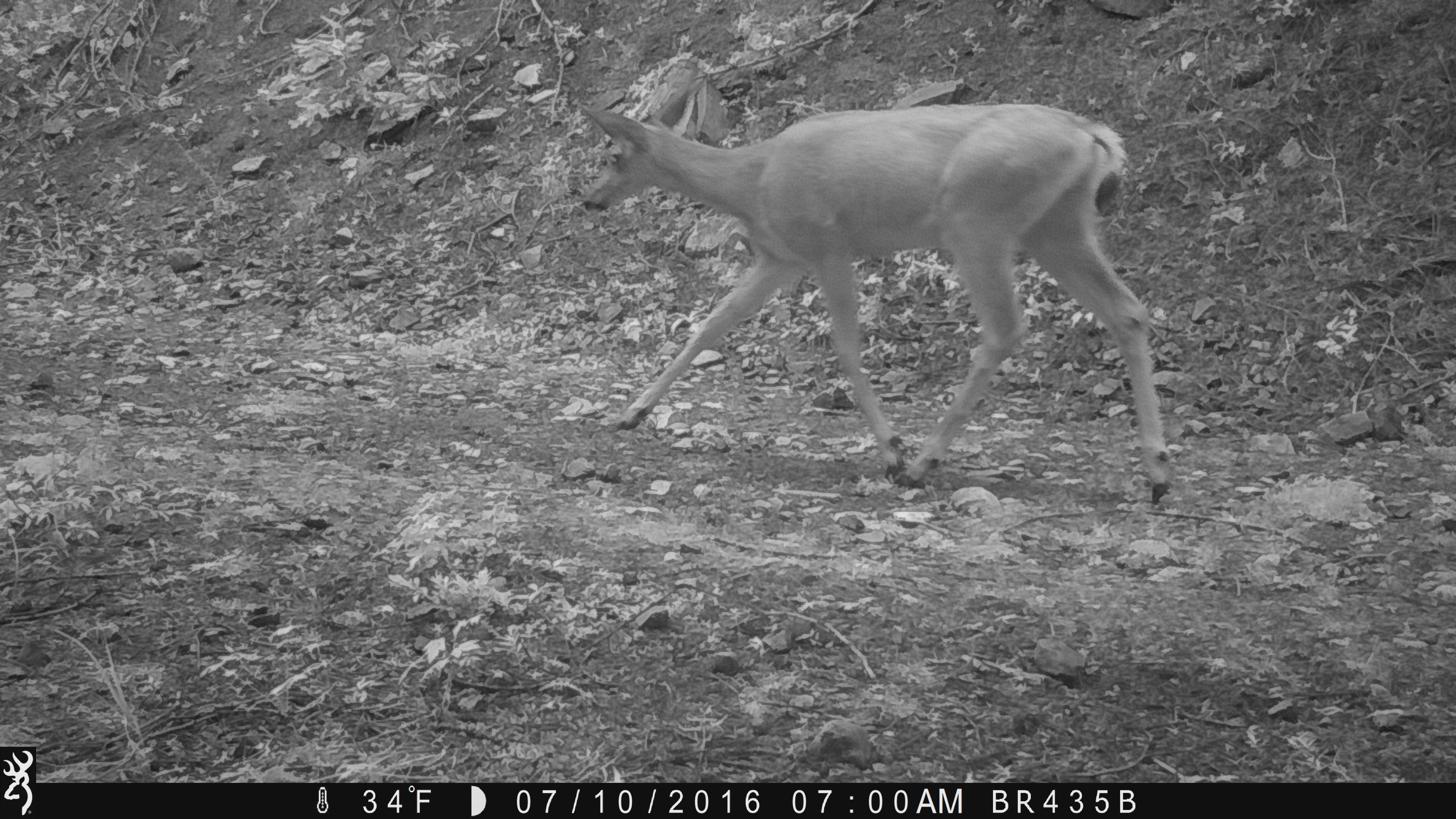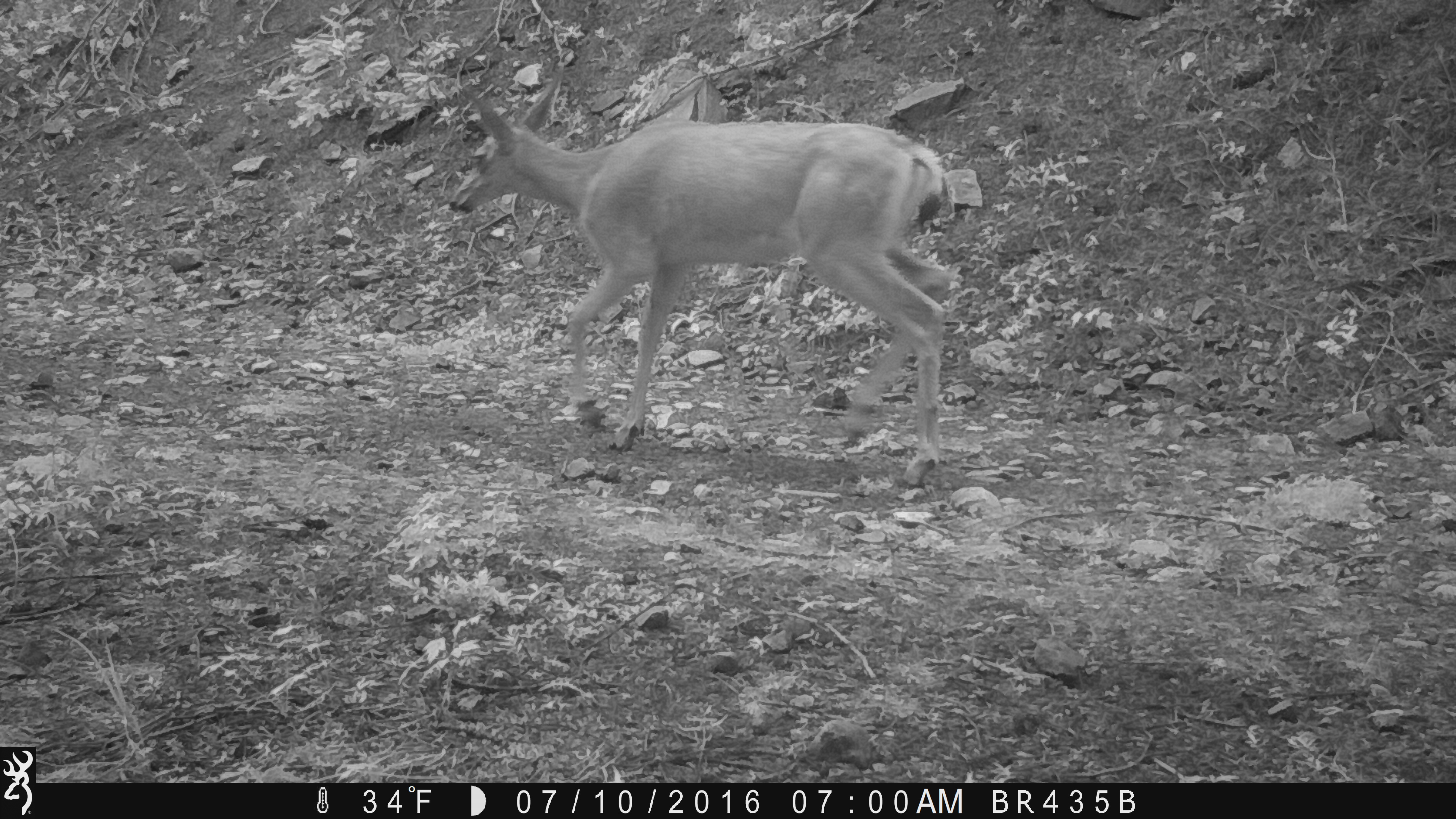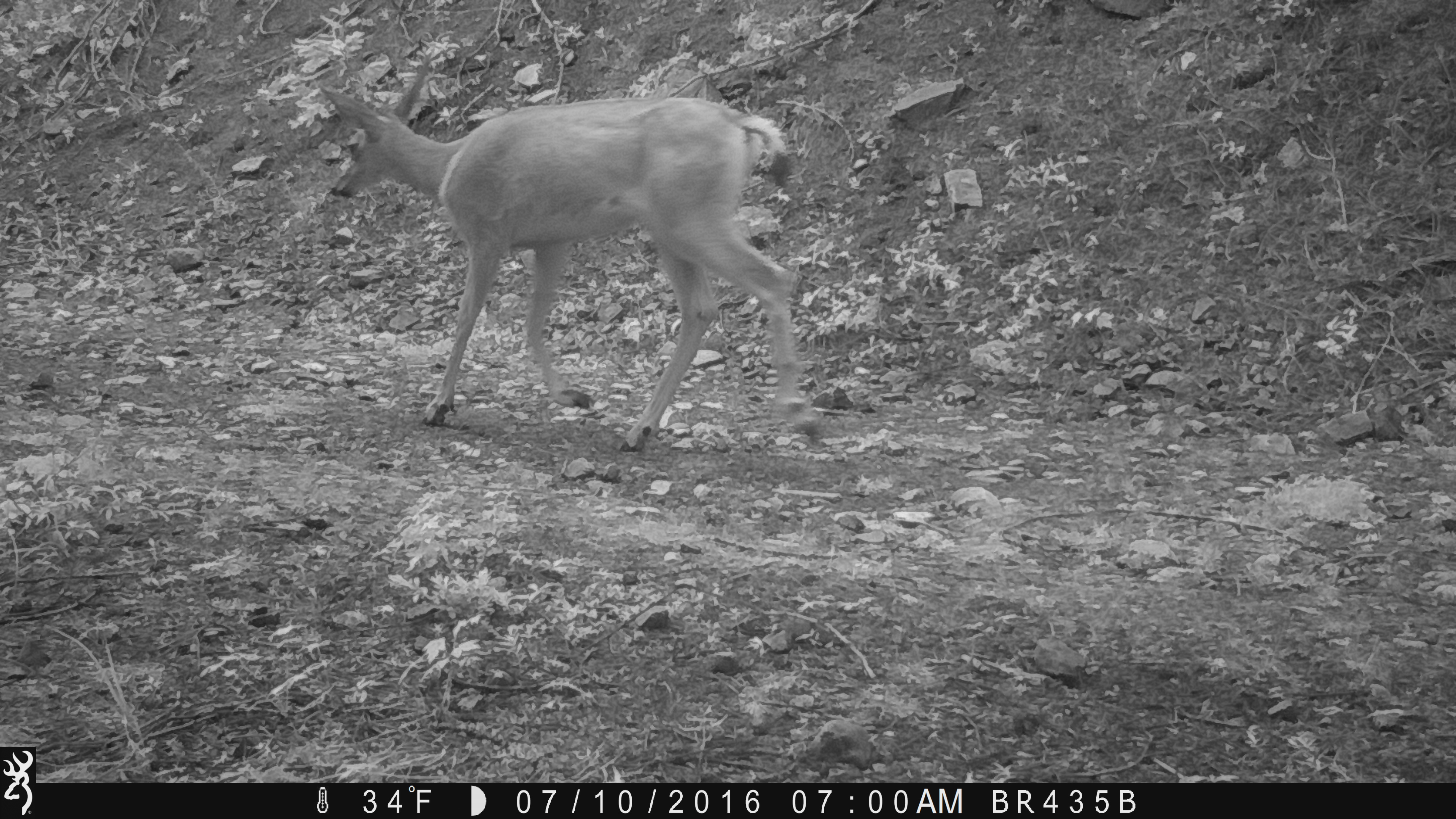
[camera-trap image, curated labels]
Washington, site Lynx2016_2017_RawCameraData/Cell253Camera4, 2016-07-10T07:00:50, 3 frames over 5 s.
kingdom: Animalia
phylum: Chordata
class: Mammalia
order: Artiodactyla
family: Cervidae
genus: Odocoileus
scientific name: Odocoileus hemionus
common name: mule deer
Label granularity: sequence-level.